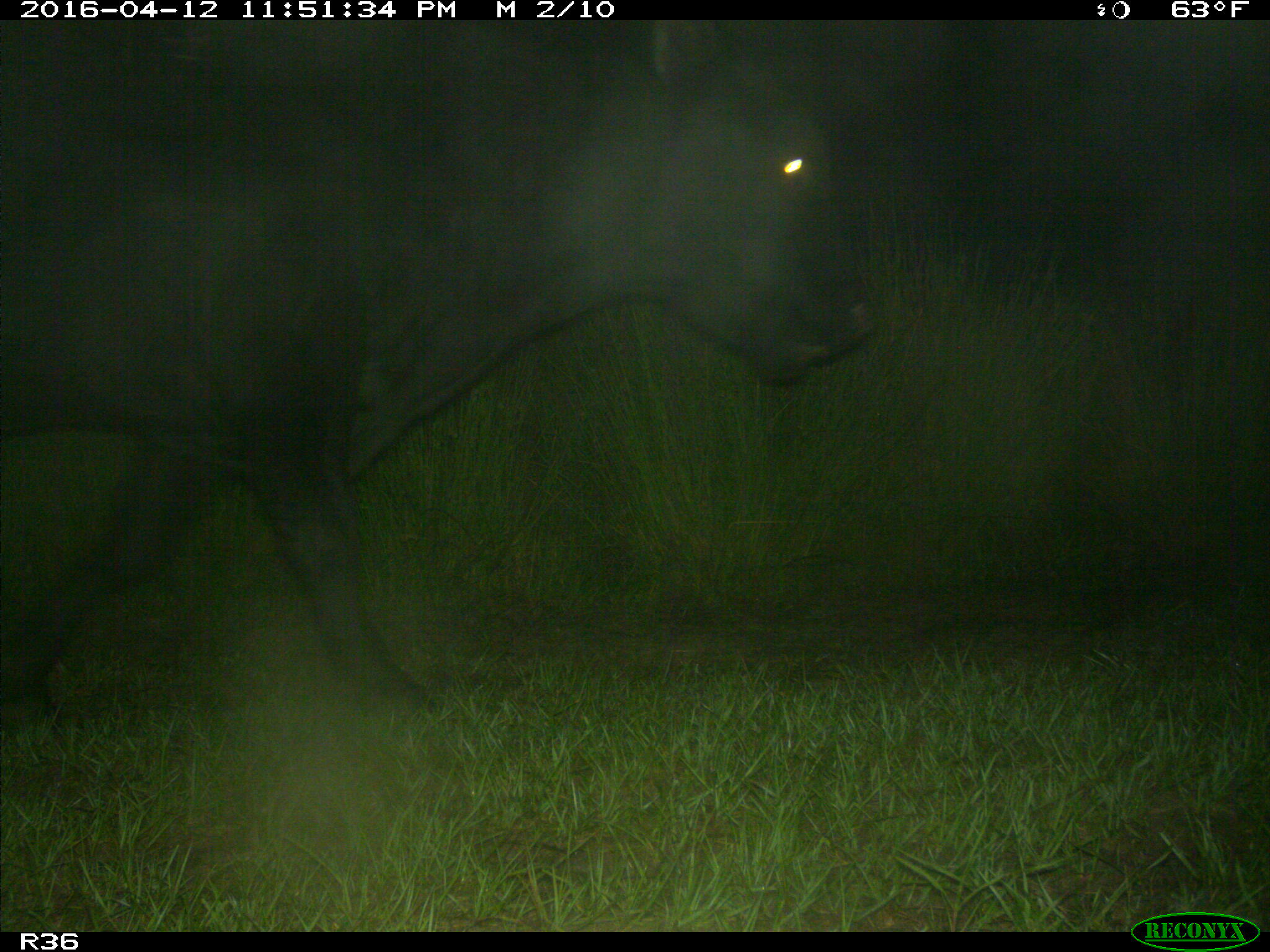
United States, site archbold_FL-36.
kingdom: Animalia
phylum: Chordata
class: Mammalia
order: Artiodactyla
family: Bovidae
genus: Bos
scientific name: Bos taurus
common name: domestic cow